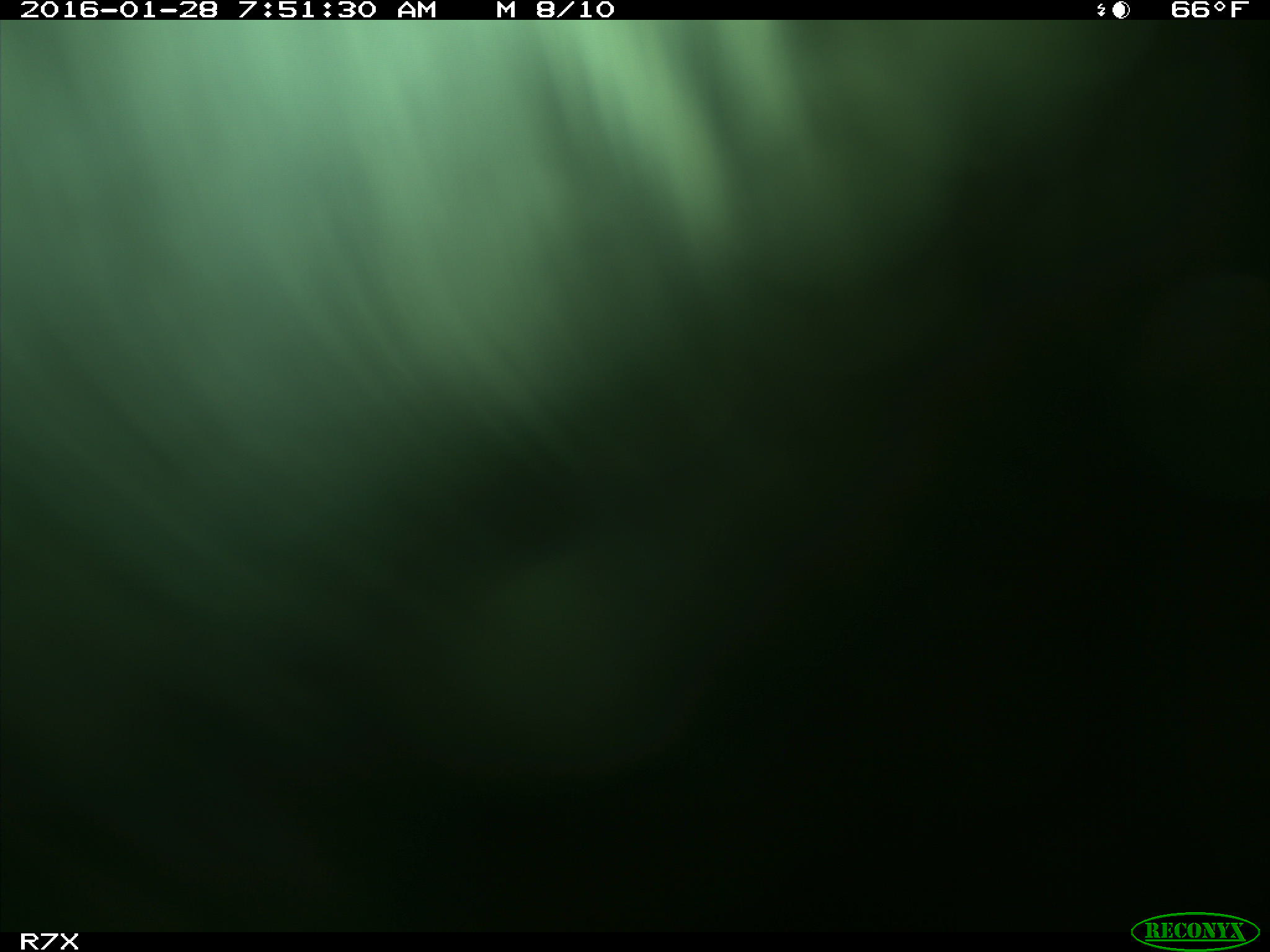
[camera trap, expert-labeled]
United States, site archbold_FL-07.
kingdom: Animalia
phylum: Chordata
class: Mammalia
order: Artiodactyla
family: Bovidae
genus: Bos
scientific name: Bos taurus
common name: domestic cow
Bos taurus (domestic cow).